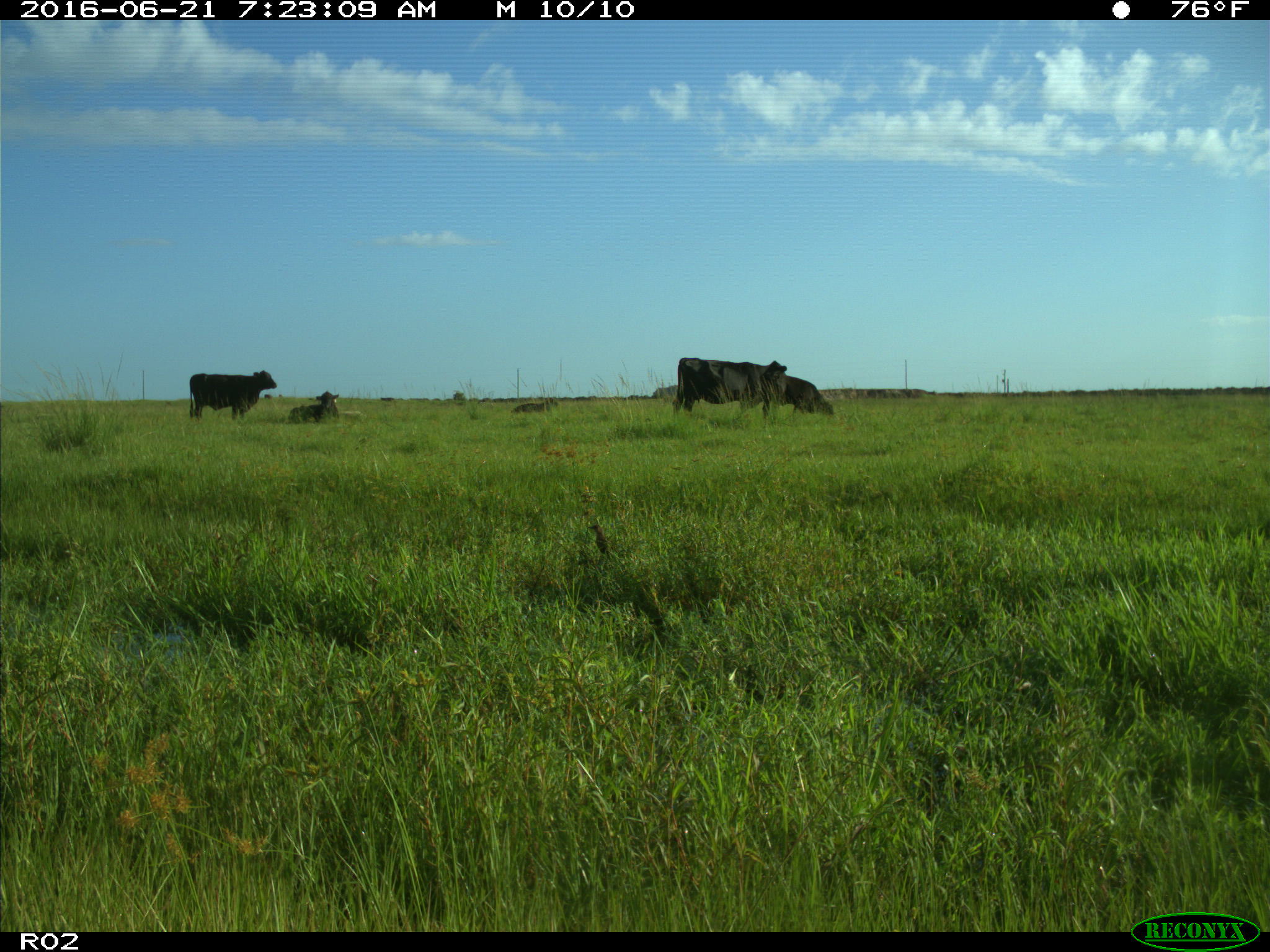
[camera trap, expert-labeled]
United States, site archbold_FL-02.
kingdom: Animalia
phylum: Chordata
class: Mammalia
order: Artiodactyla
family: Bovidae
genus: Bos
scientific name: Bos taurus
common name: domestic cow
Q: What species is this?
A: Bos taurus (domestic cow).